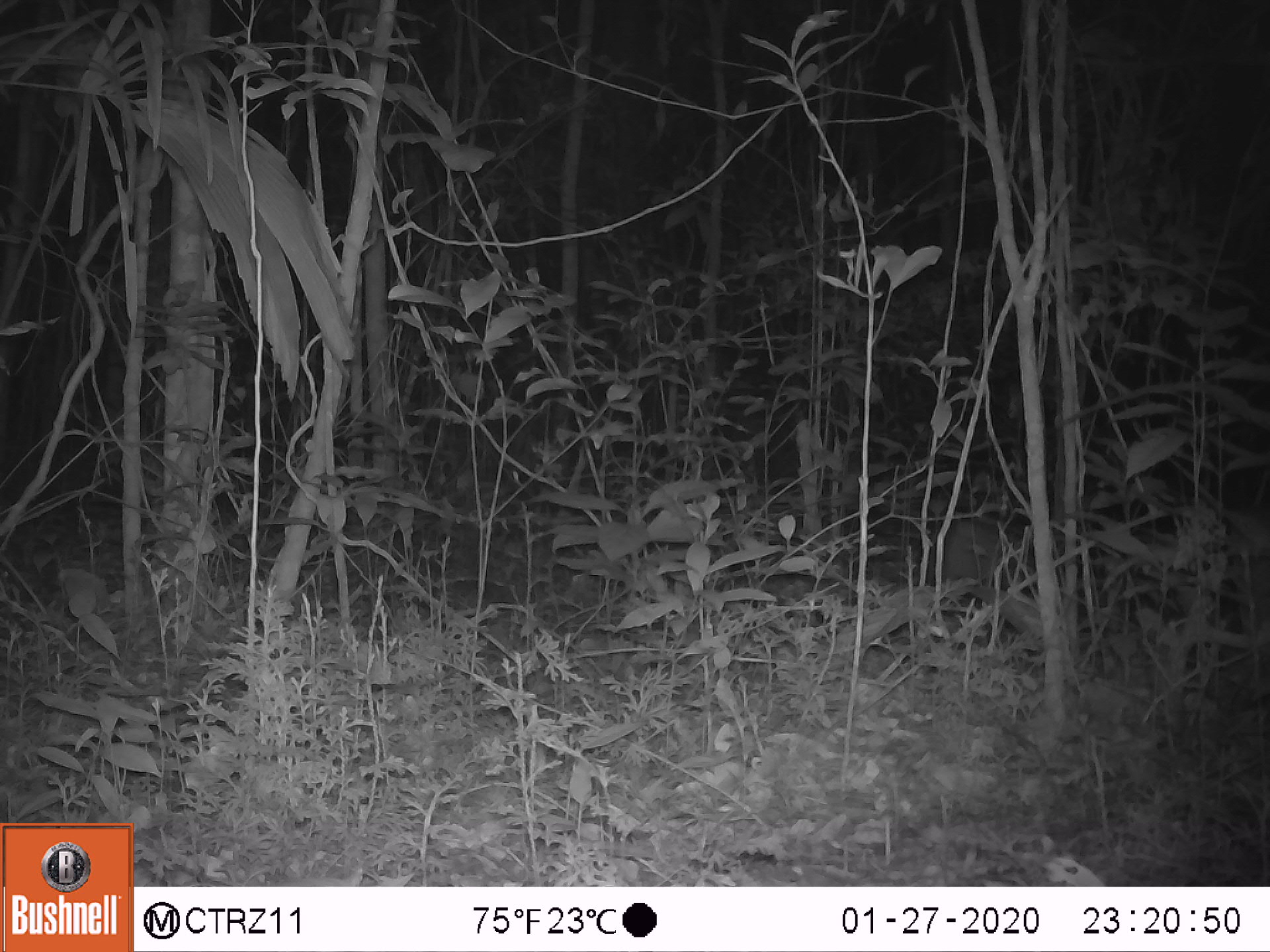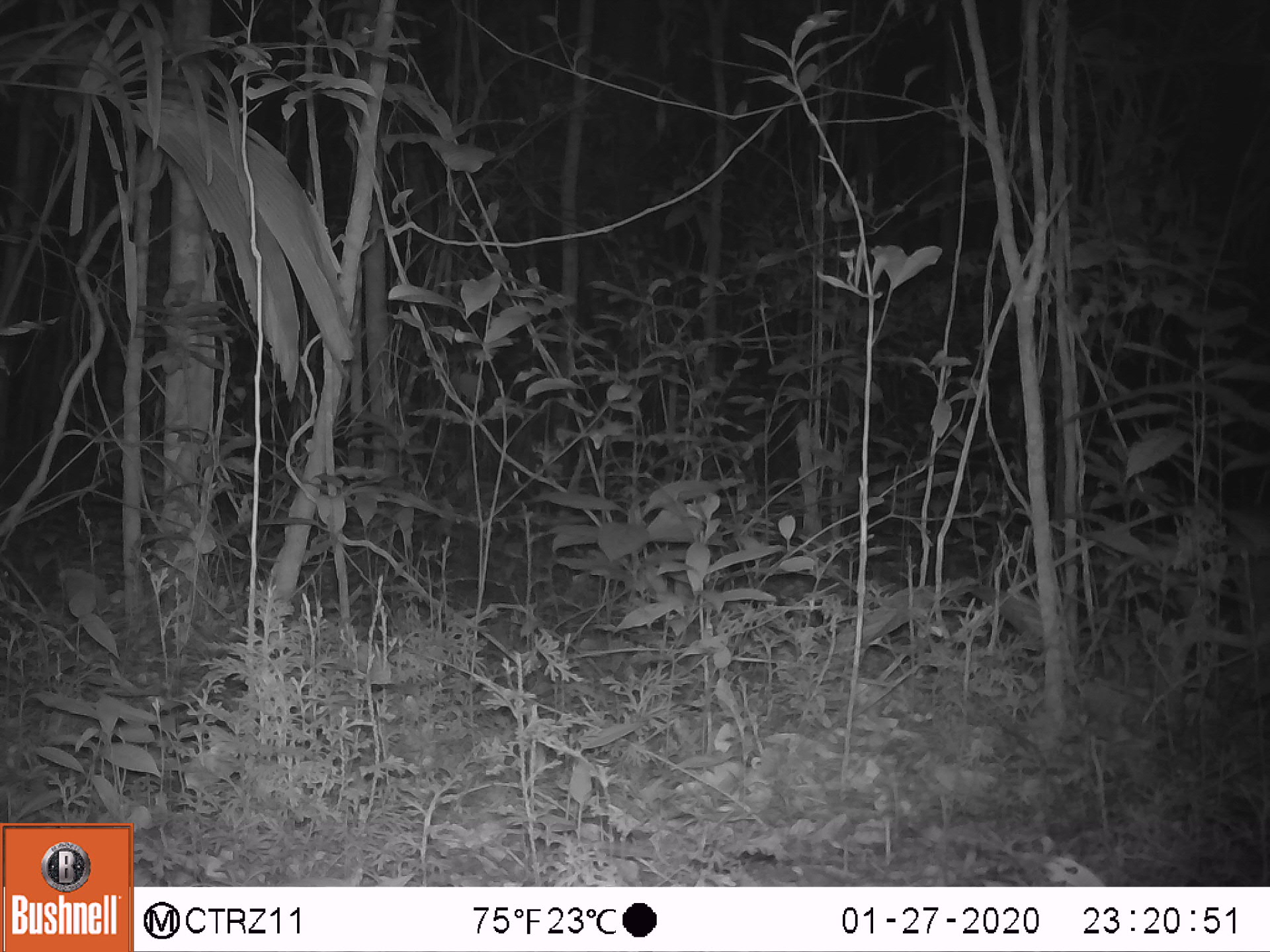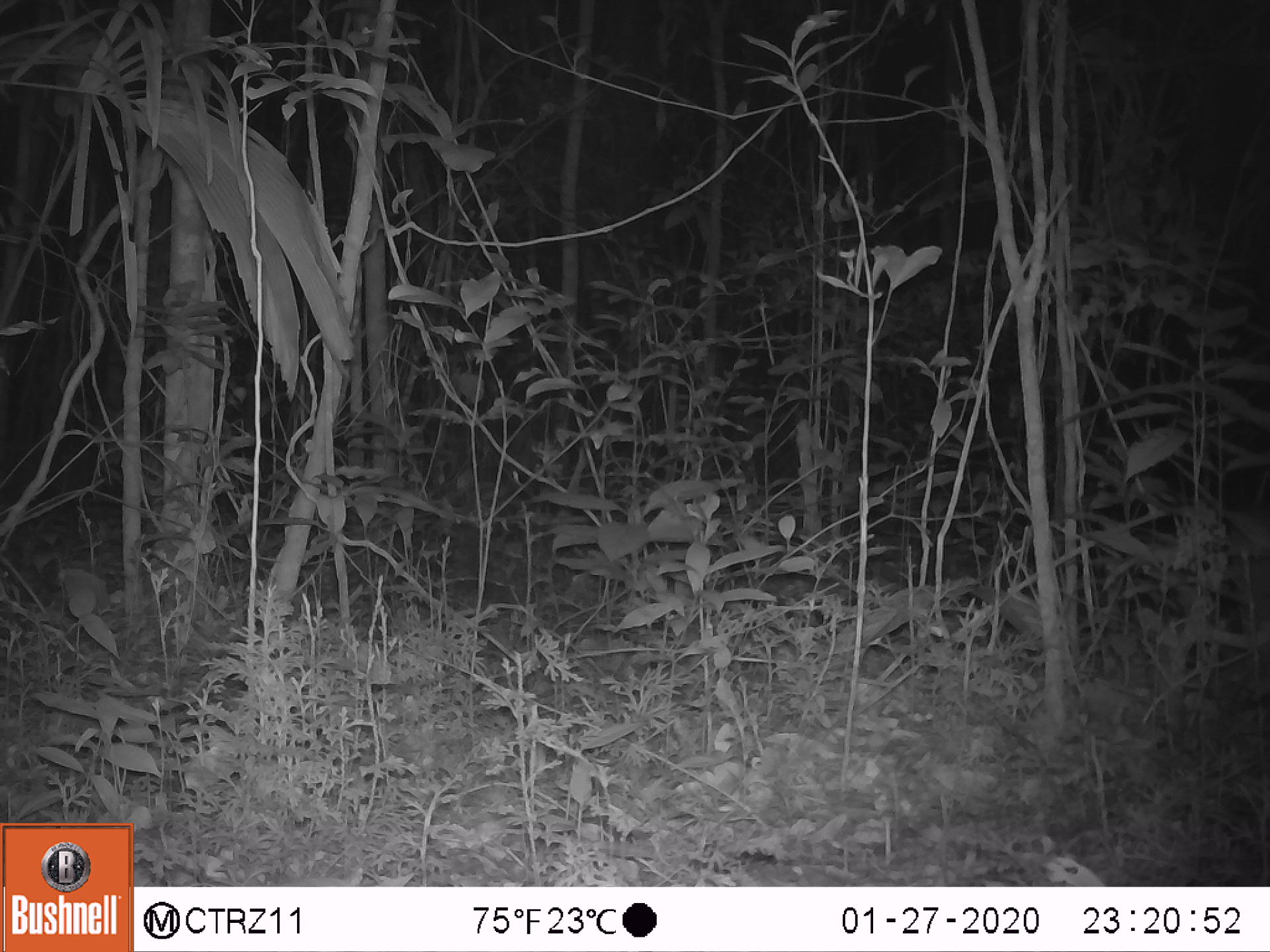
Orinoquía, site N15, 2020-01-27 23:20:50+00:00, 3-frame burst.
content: unidentified animal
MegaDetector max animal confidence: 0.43